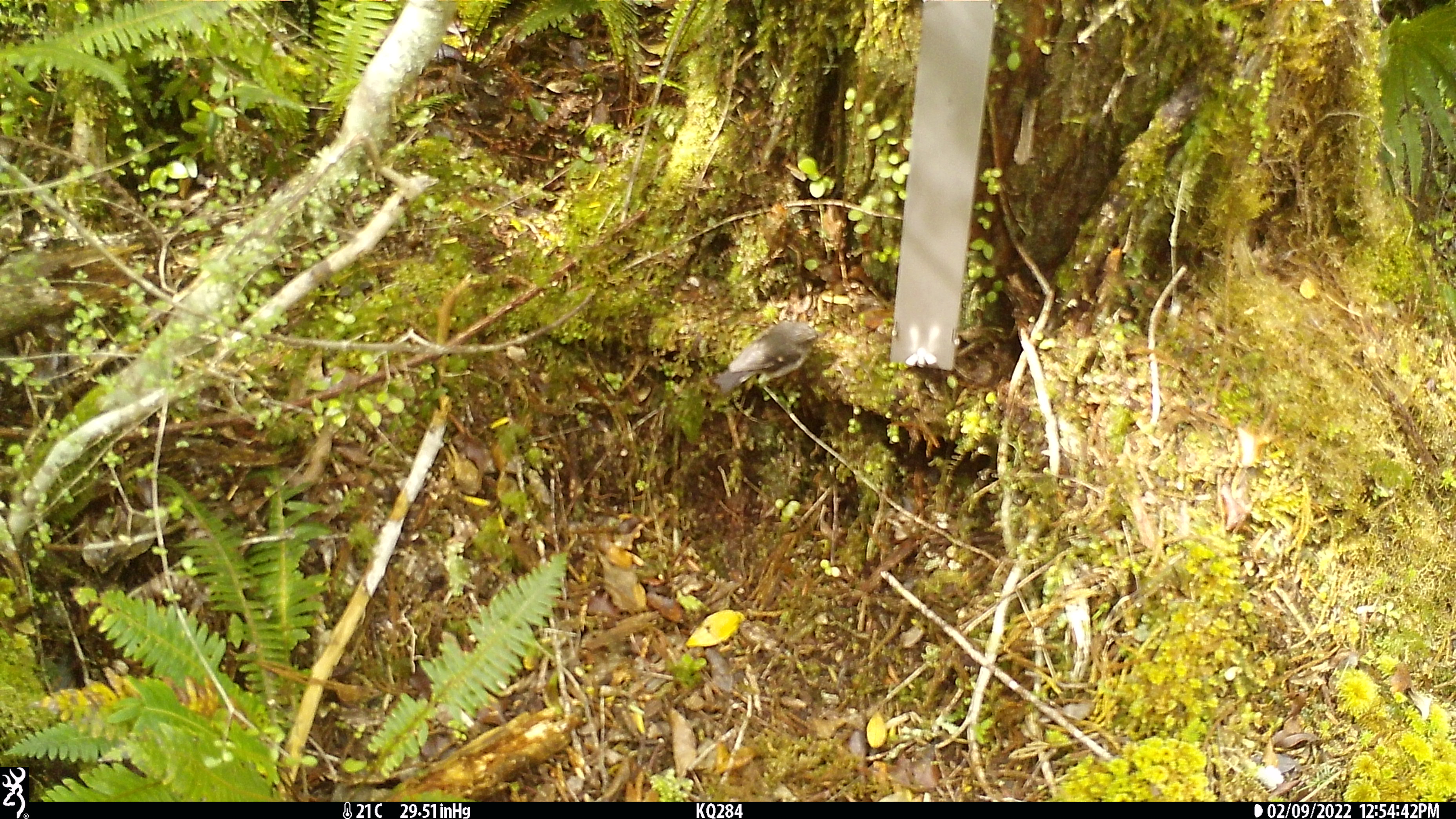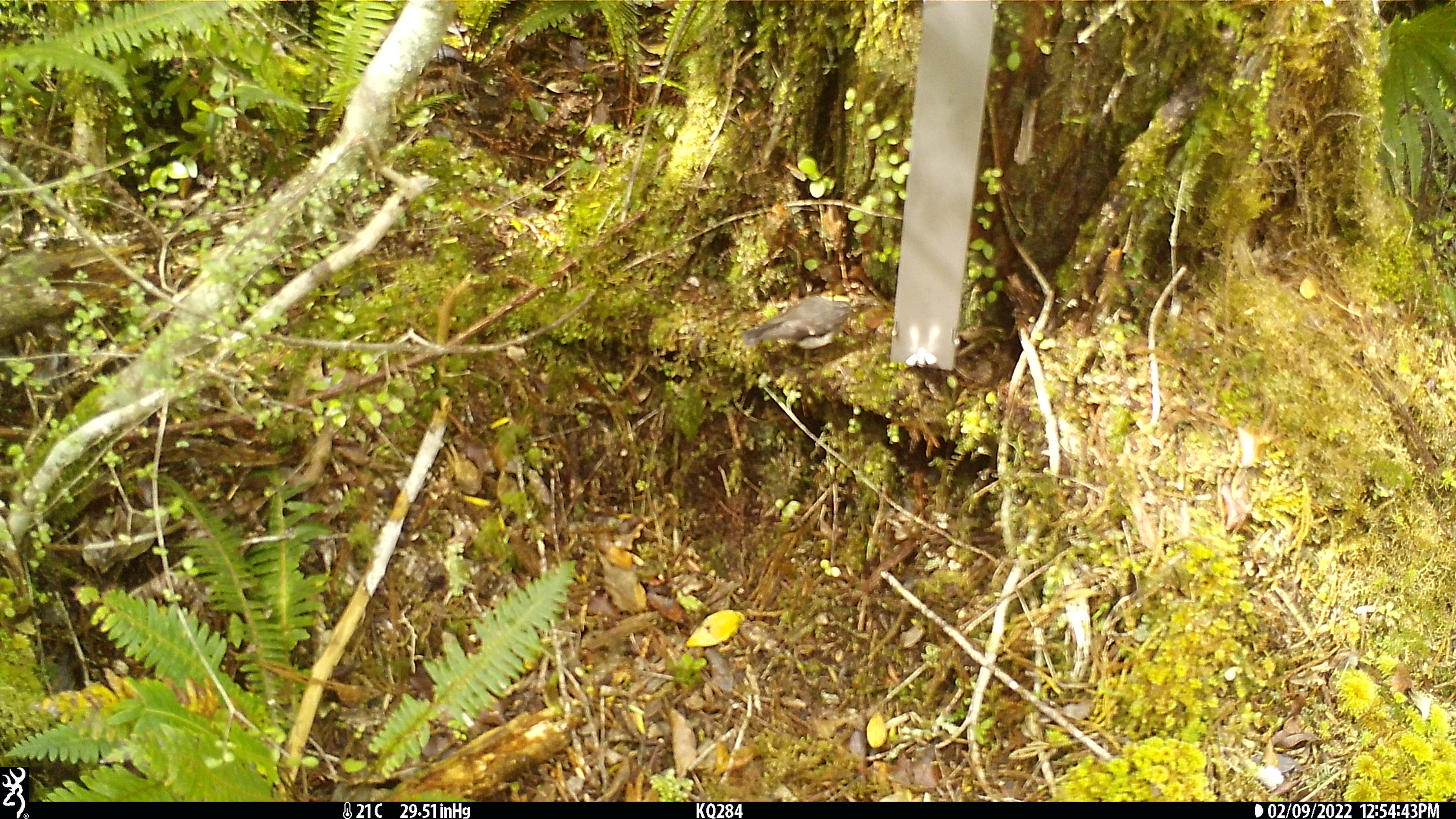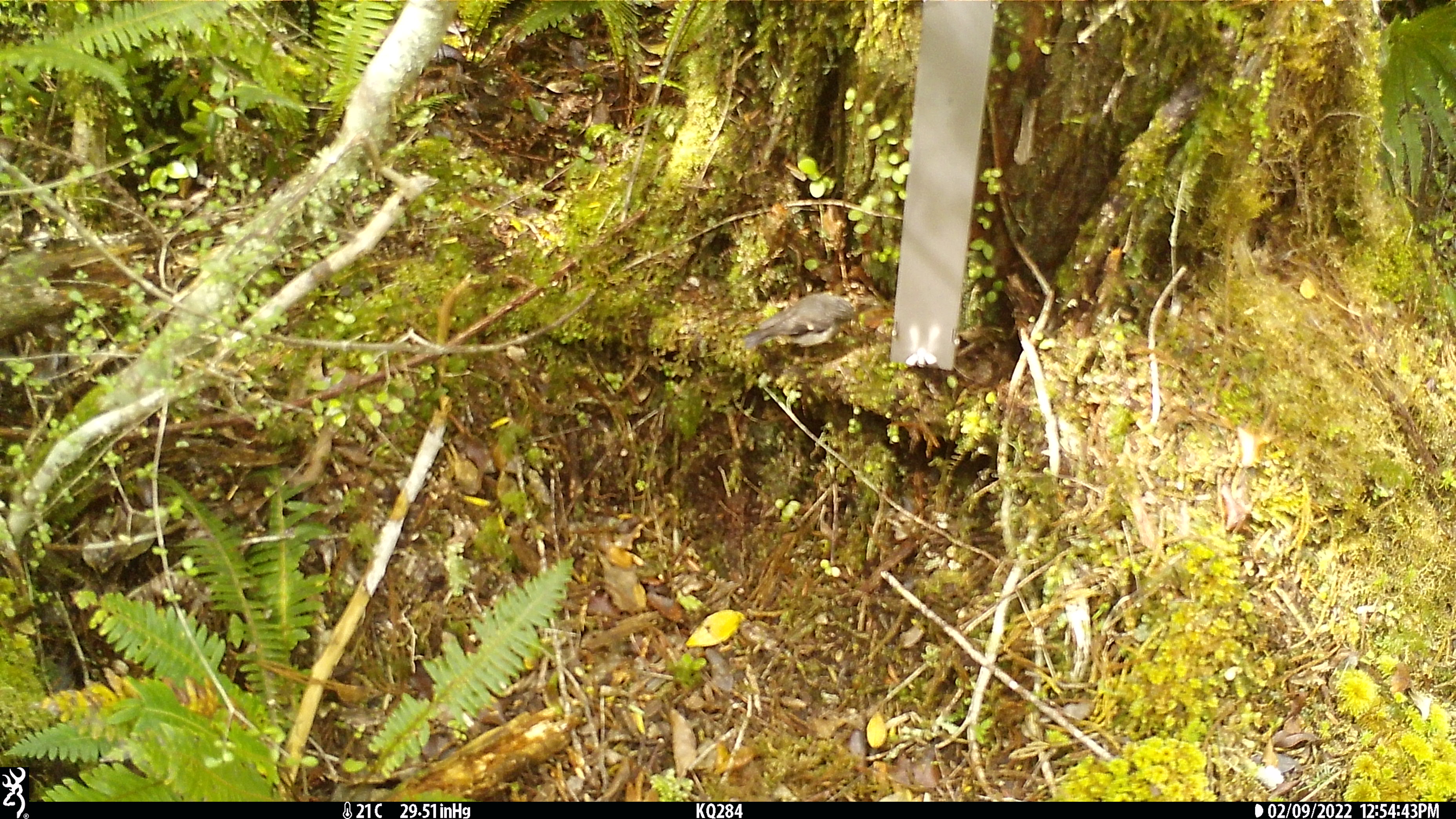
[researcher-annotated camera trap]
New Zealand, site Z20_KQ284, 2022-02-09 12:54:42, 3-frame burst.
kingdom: Animalia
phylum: Chordata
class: Aves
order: Passeriformes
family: Petroicidae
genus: Petroica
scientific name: Petroica macrocephala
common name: tomtit